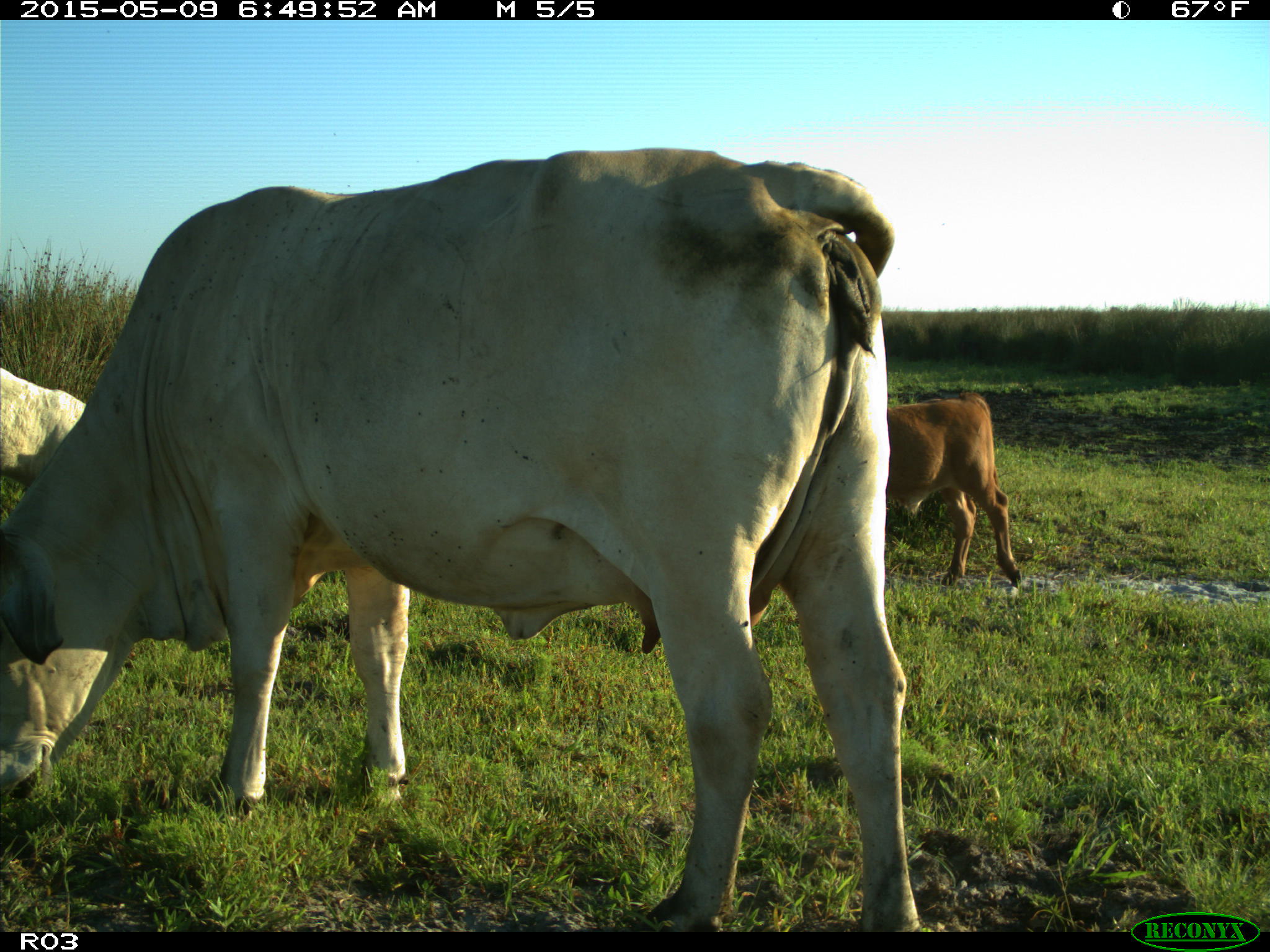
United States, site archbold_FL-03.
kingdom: Animalia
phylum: Chordata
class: Mammalia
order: Artiodactyla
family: Bovidae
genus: Bos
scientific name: Bos taurus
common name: domestic cow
Bos taurus (domestic cow).